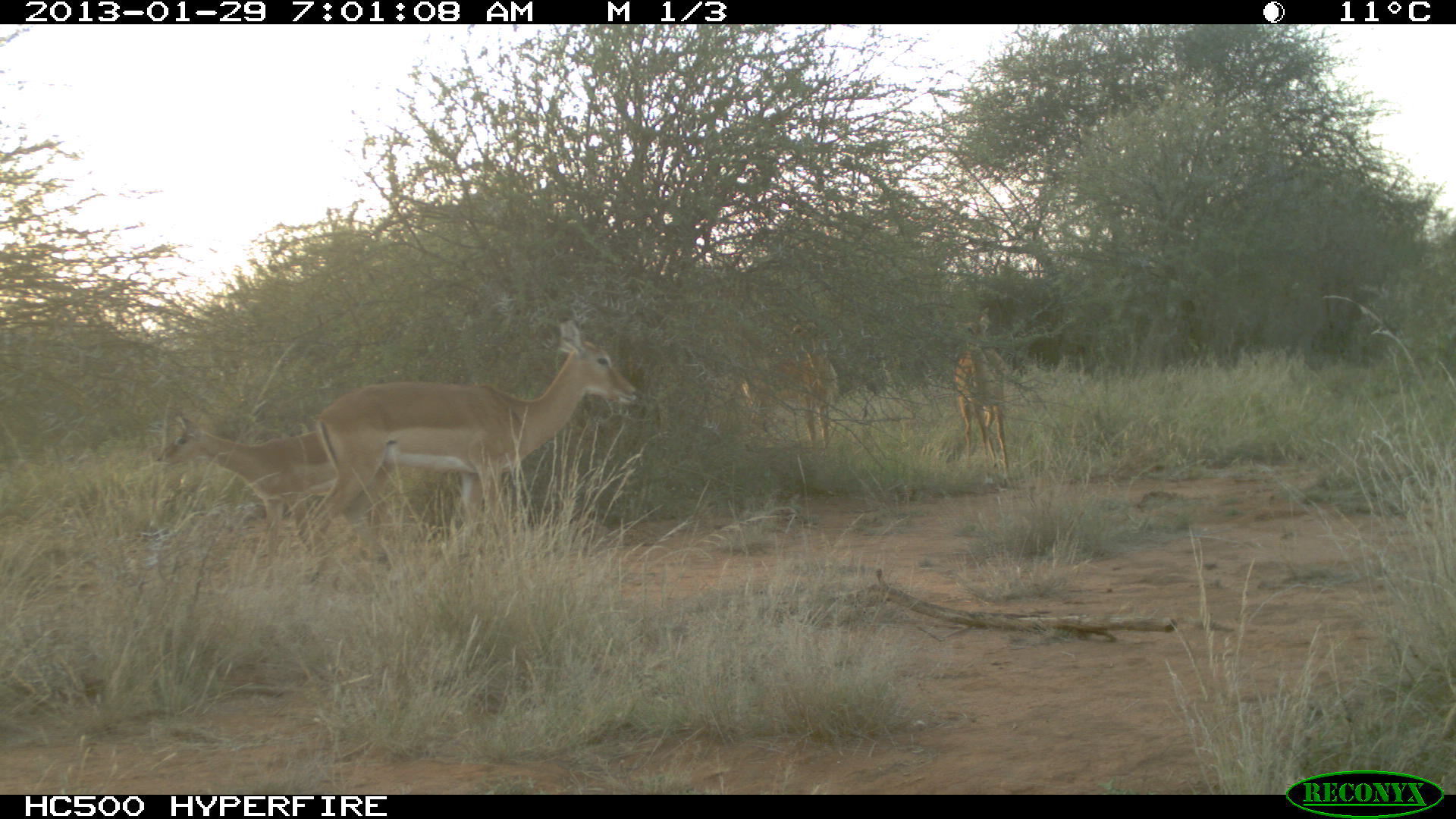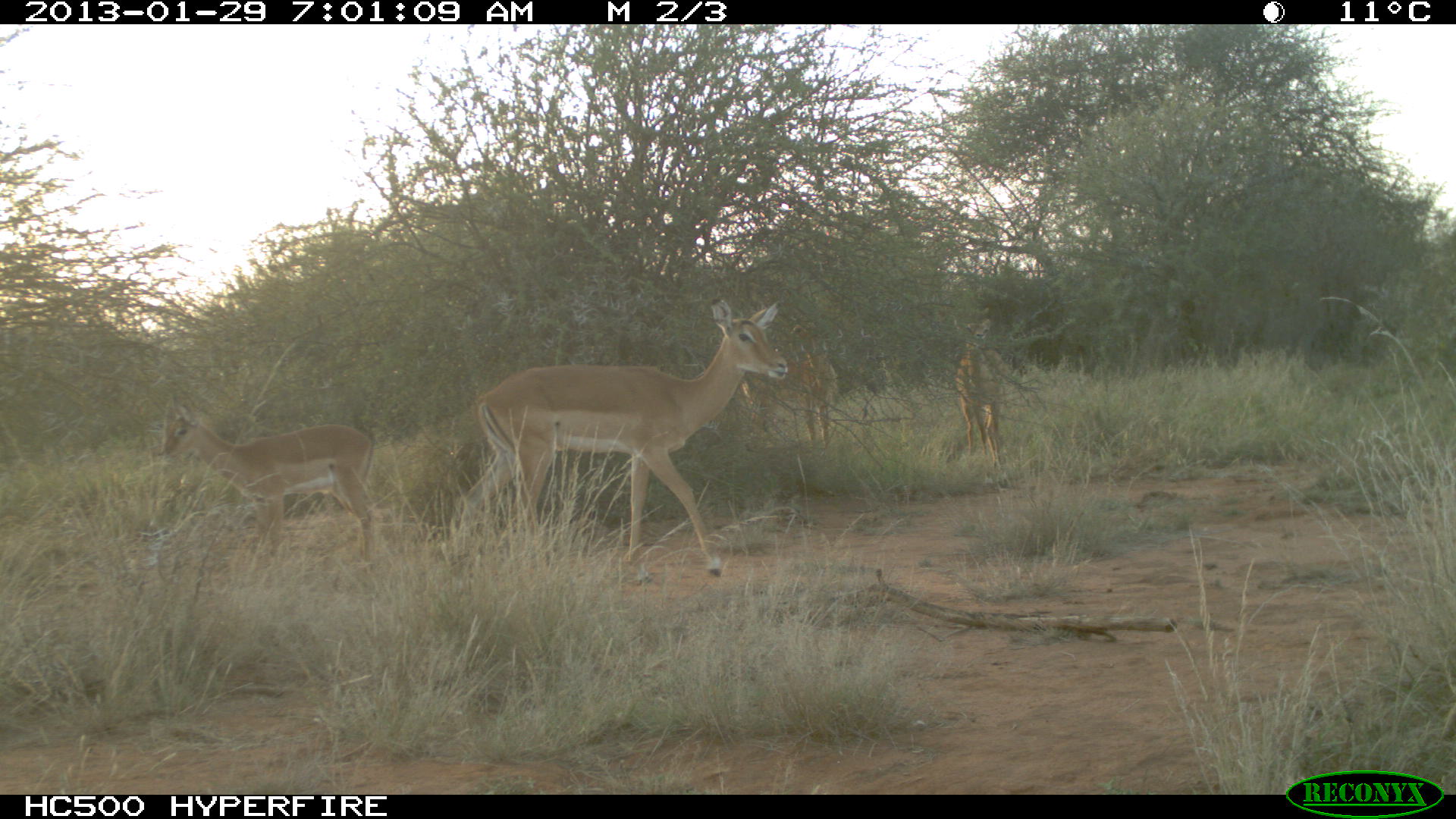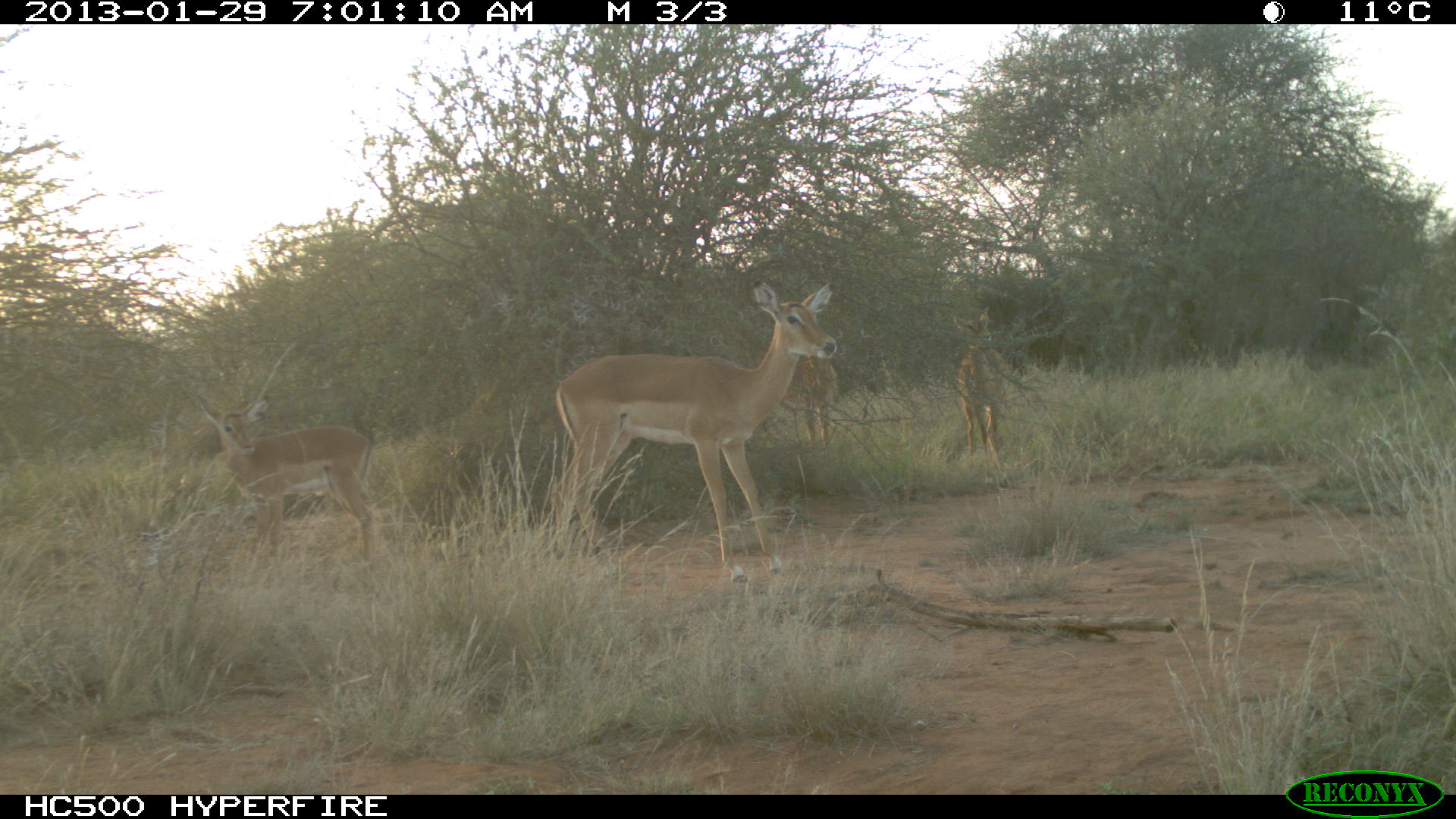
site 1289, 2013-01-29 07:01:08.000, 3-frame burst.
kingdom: Animalia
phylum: Chordata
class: Mammalia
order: Artiodactyla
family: Bovidae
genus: Aepyceros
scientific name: Aepyceros melampus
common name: impala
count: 5